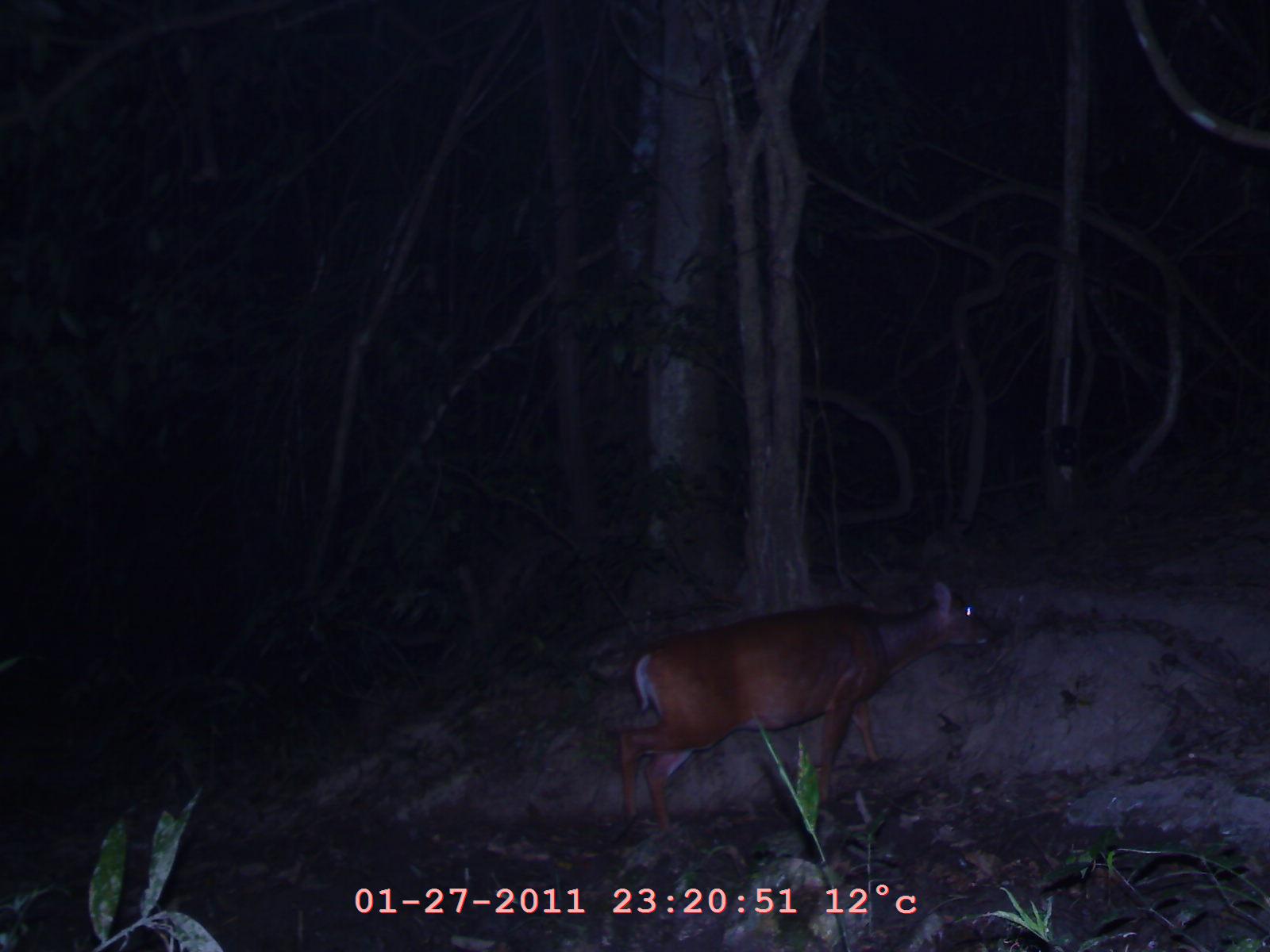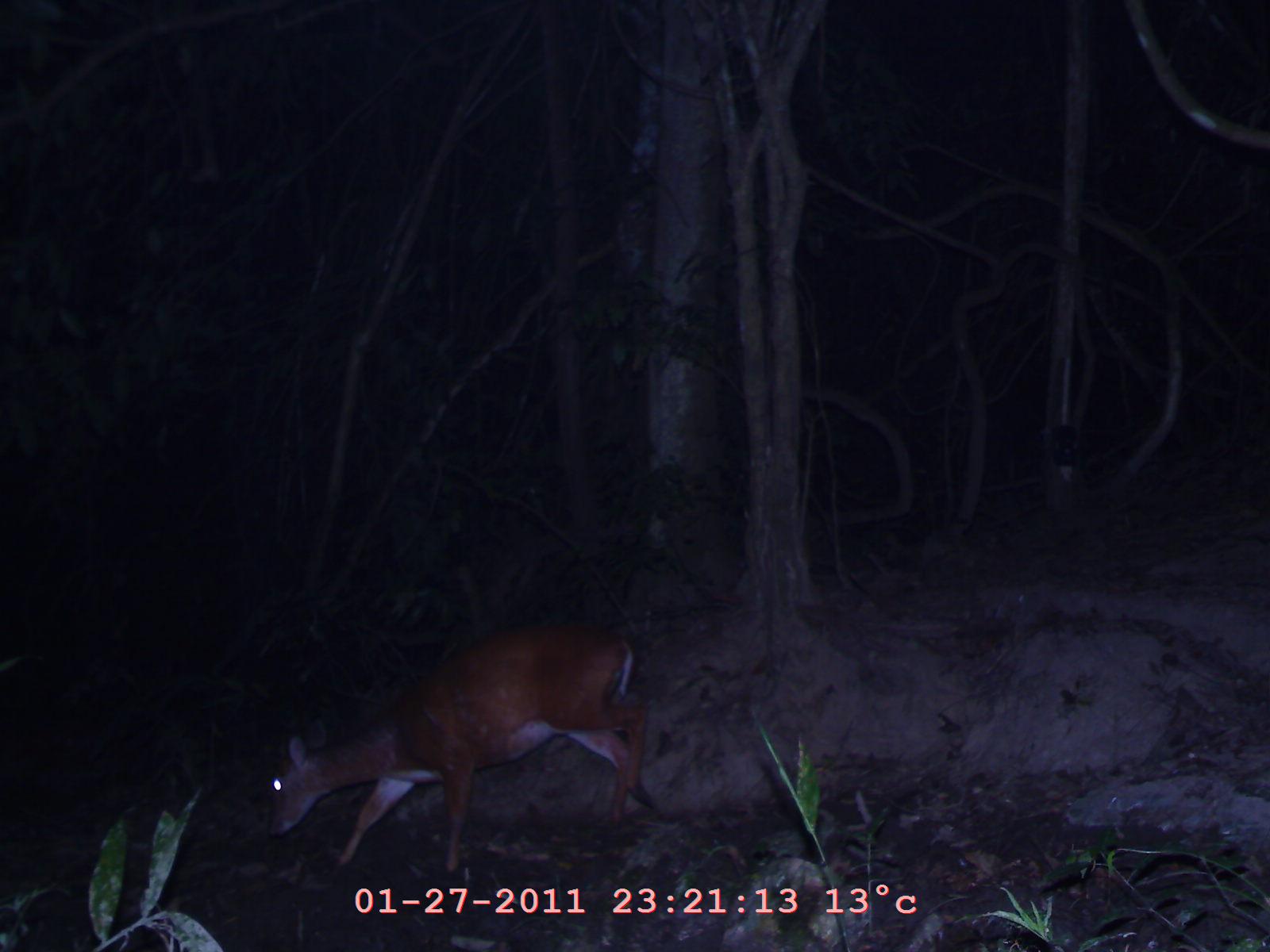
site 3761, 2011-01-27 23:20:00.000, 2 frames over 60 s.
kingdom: Animalia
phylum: Chordata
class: Mammalia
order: Artiodactyla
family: Cervidae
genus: Muntiacus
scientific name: Muntiacus muntjak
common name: southern red muntjac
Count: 1.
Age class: adult.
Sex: female.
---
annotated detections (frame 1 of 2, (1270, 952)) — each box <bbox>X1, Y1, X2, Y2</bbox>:
muntiacus muntjak: <bbox>614, 576, 995, 835</bbox>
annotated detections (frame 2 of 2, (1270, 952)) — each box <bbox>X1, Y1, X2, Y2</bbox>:
muntiacus muntjak: <bbox>263, 616, 658, 876</bbox>